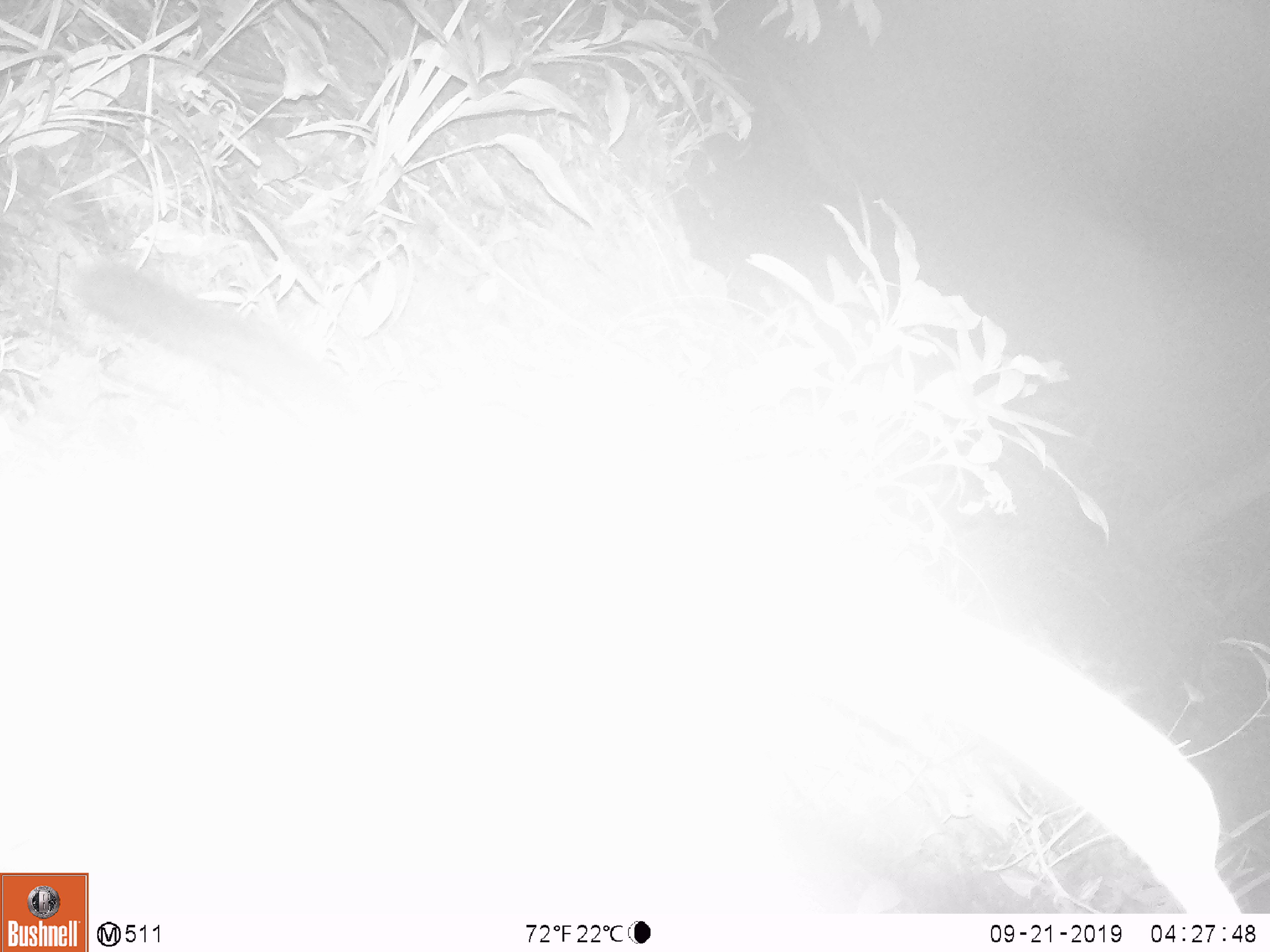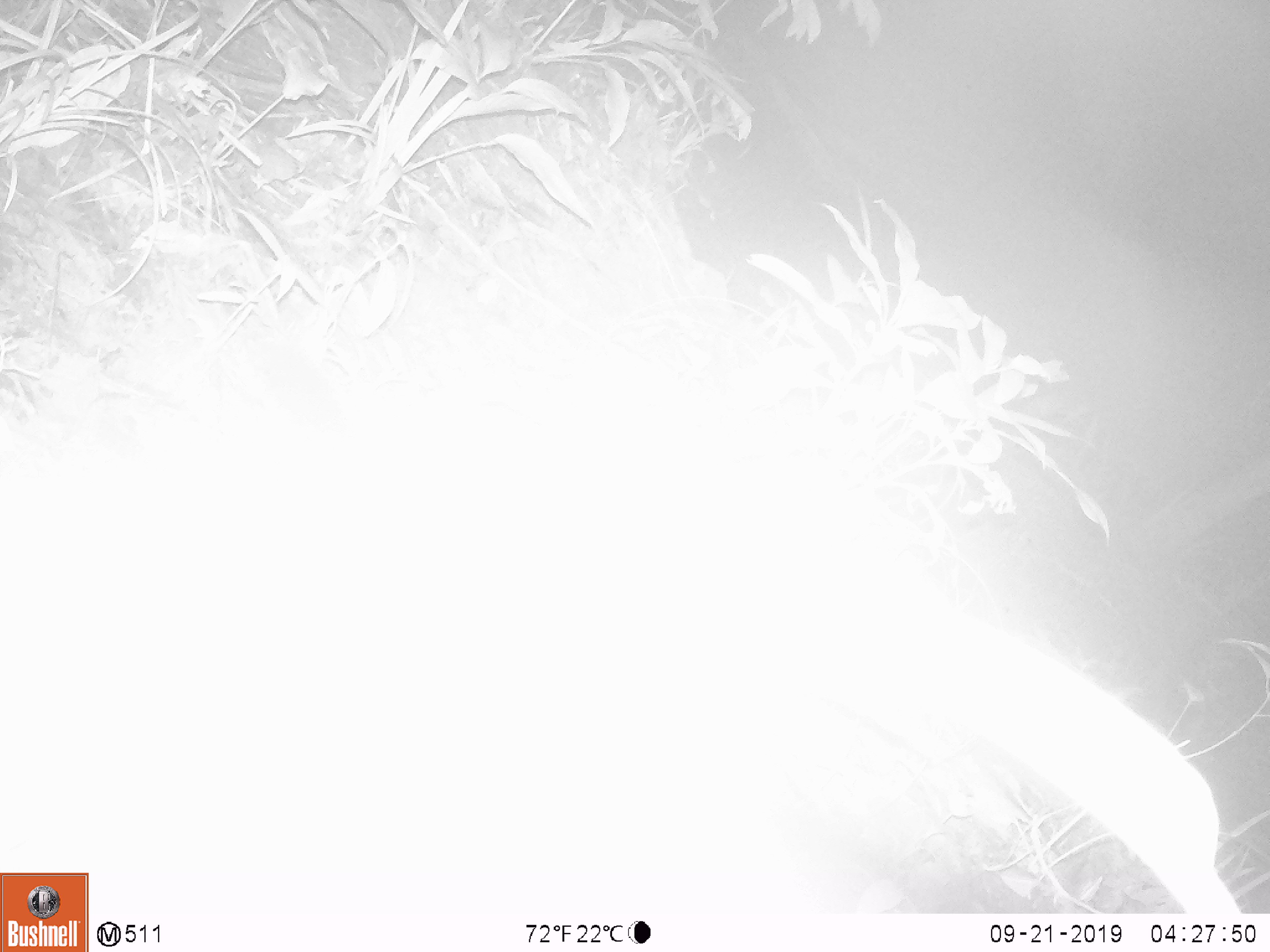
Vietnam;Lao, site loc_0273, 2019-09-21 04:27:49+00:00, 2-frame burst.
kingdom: Animalia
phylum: Chordata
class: Mammalia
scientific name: Mammalia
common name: mammal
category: unidentified small mammal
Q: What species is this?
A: Unidentified small mammal (mammal) (Mammalia).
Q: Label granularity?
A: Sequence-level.